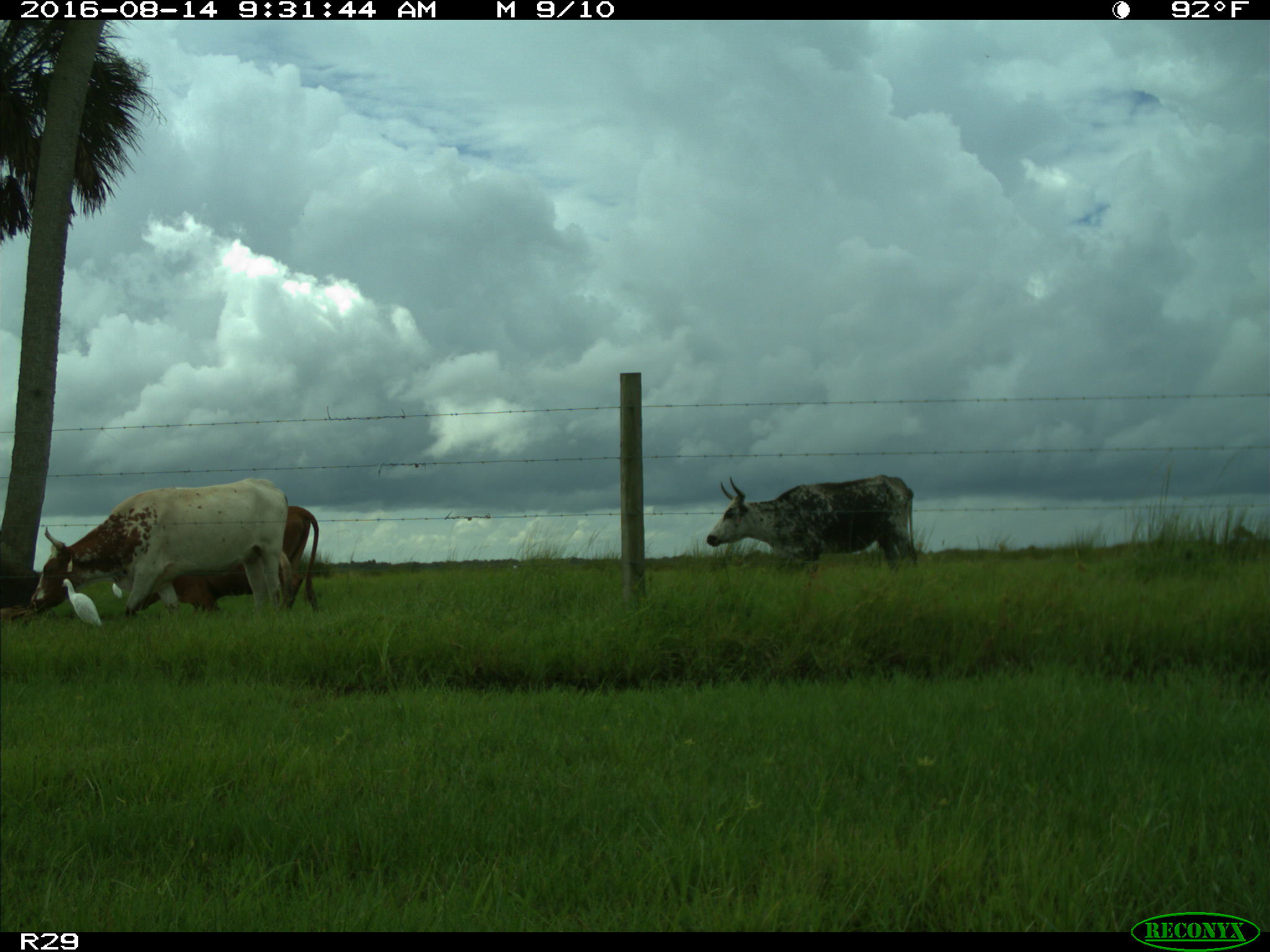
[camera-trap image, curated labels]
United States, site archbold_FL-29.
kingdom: Animalia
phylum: Chordata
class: Mammalia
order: Artiodactyla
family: Bovidae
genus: Bos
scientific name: Bos taurus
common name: domestic cow